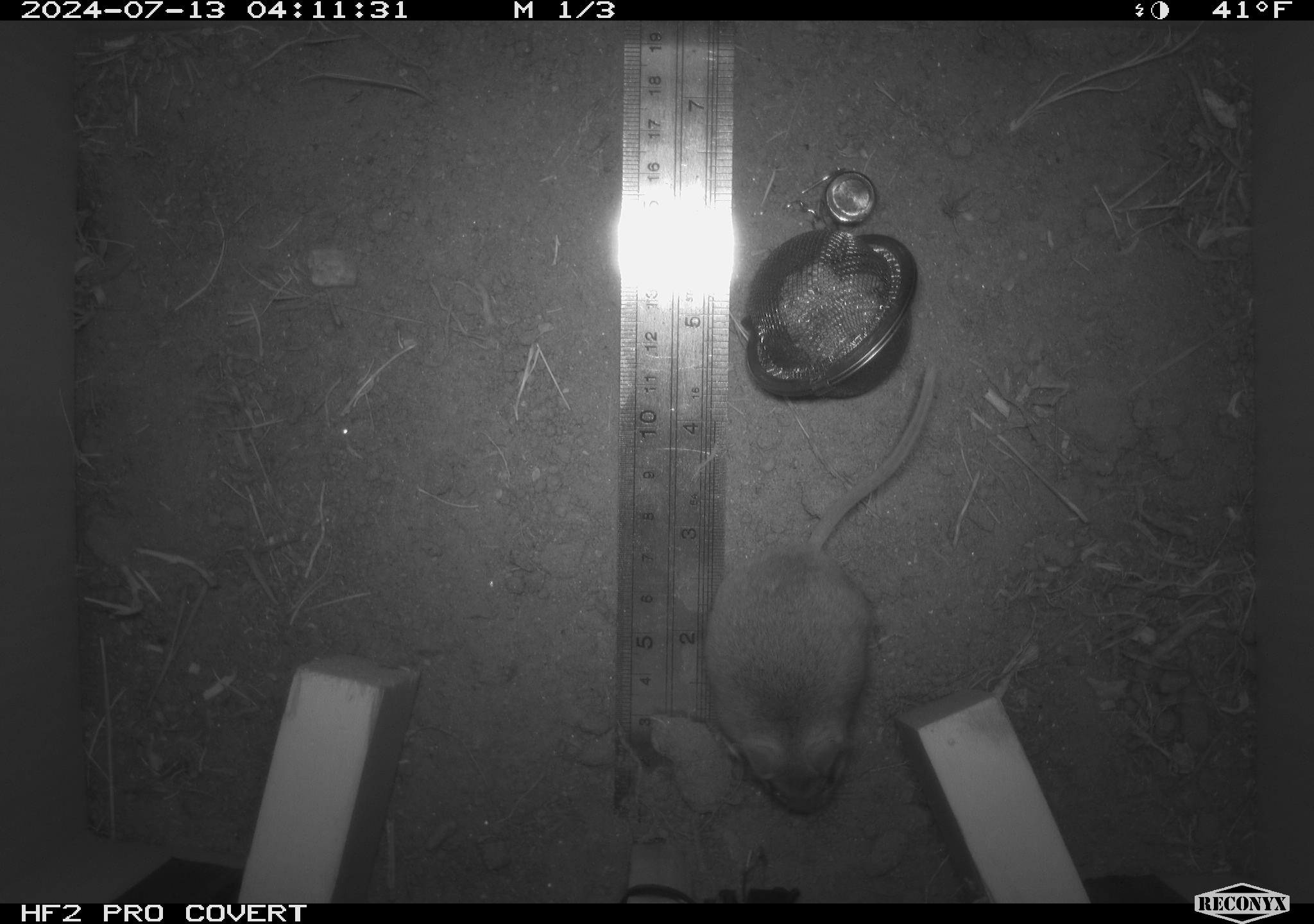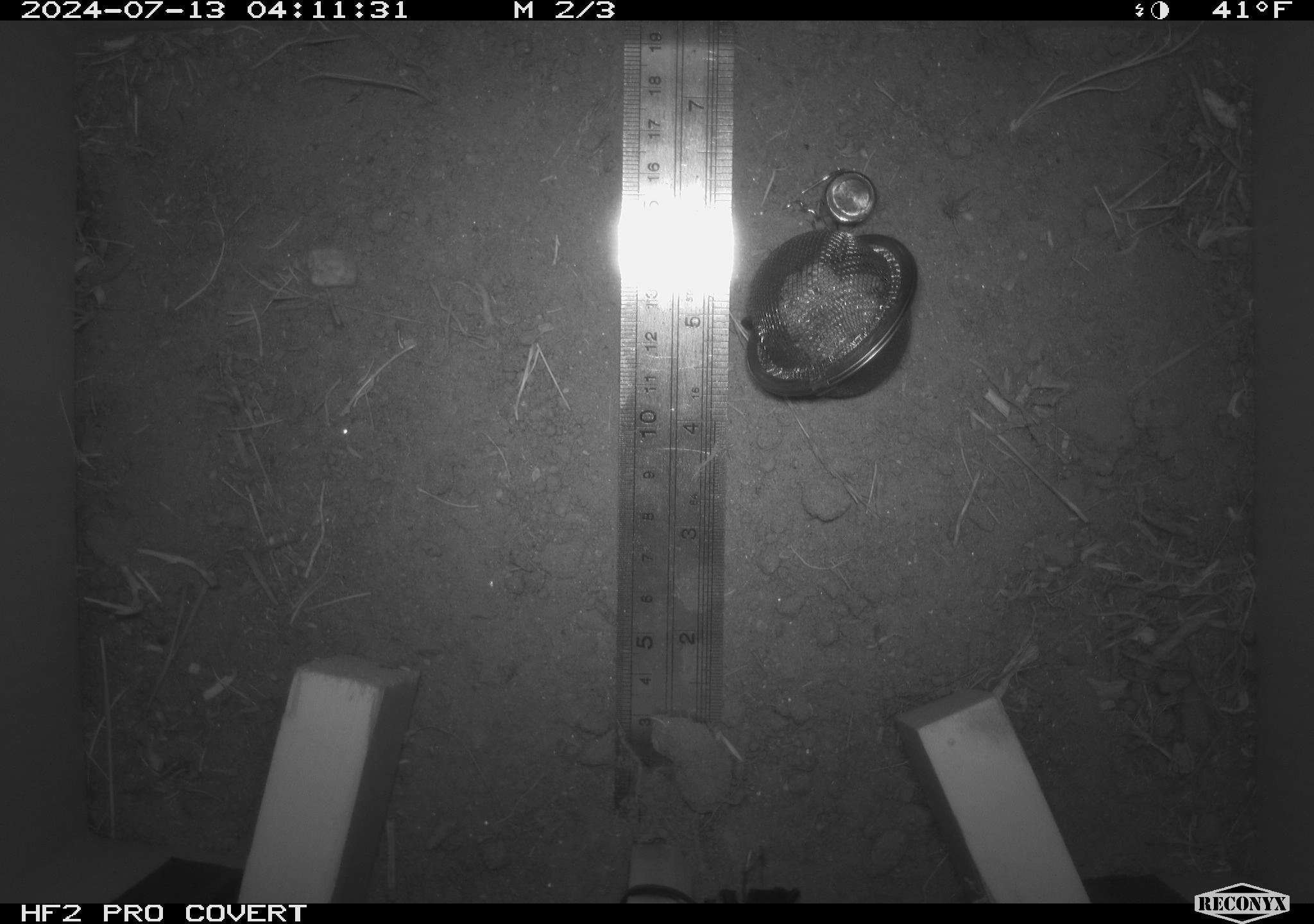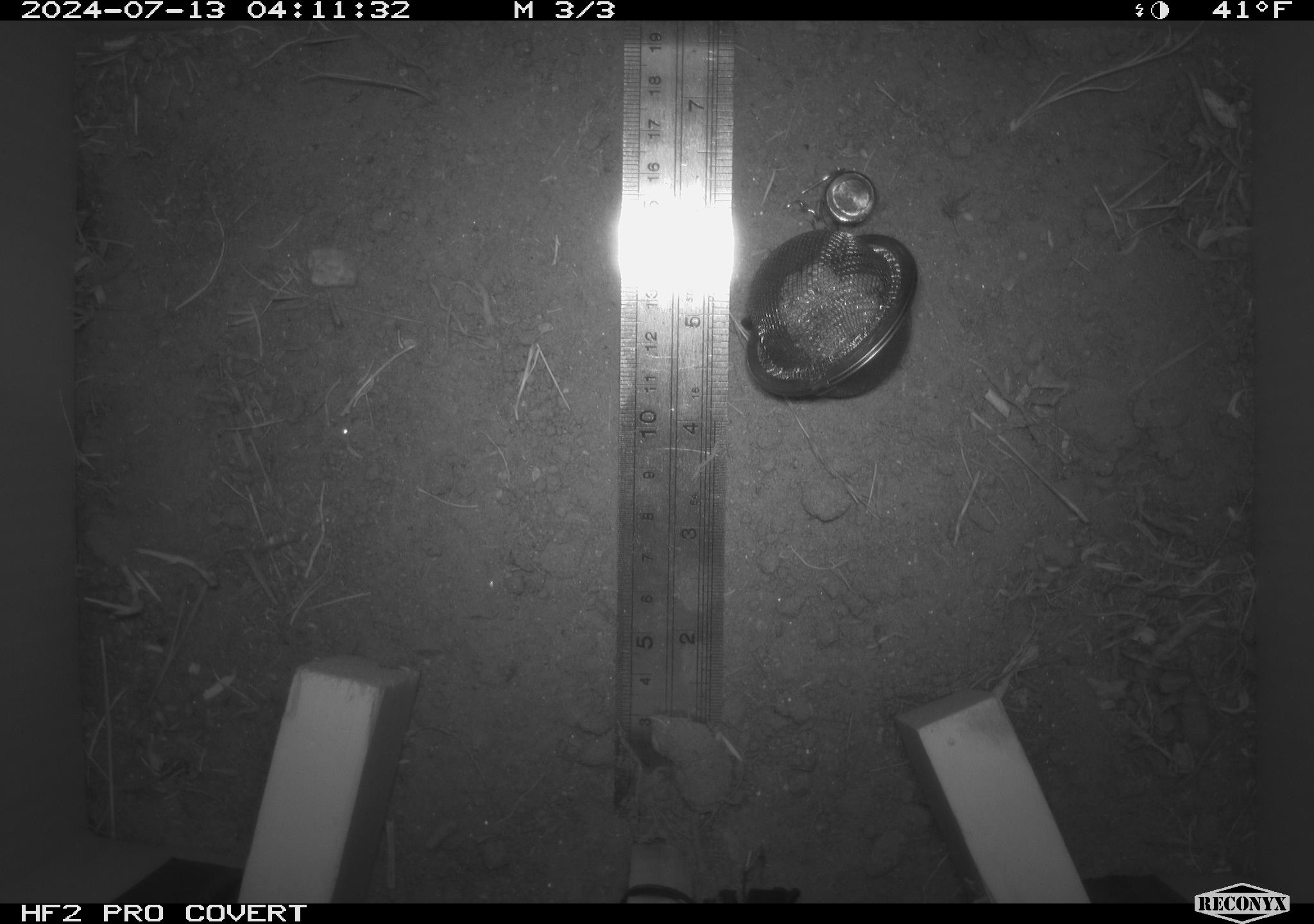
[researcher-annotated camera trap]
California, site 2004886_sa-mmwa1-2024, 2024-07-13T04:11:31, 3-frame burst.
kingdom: Animalia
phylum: Chordata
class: Mammalia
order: Rodentia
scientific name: Rodentia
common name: mouse species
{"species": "mouse species (Rodentia)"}